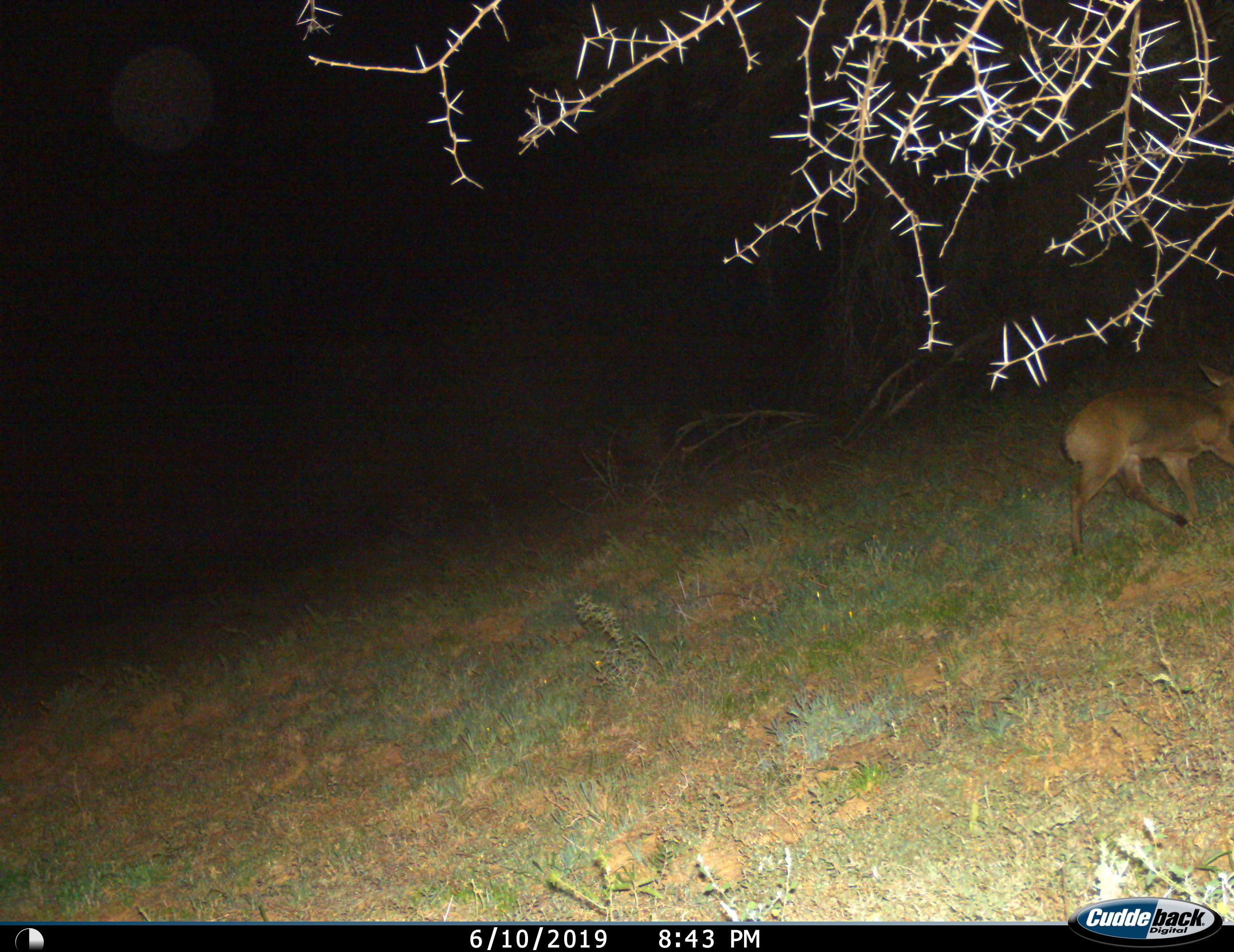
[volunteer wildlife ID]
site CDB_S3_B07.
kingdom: Animalia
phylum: Chordata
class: Mammalia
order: Artiodactyla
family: Bovidae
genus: Sylvicapra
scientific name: Sylvicapra grimmia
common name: common duiker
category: duikercommongrey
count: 1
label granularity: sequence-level